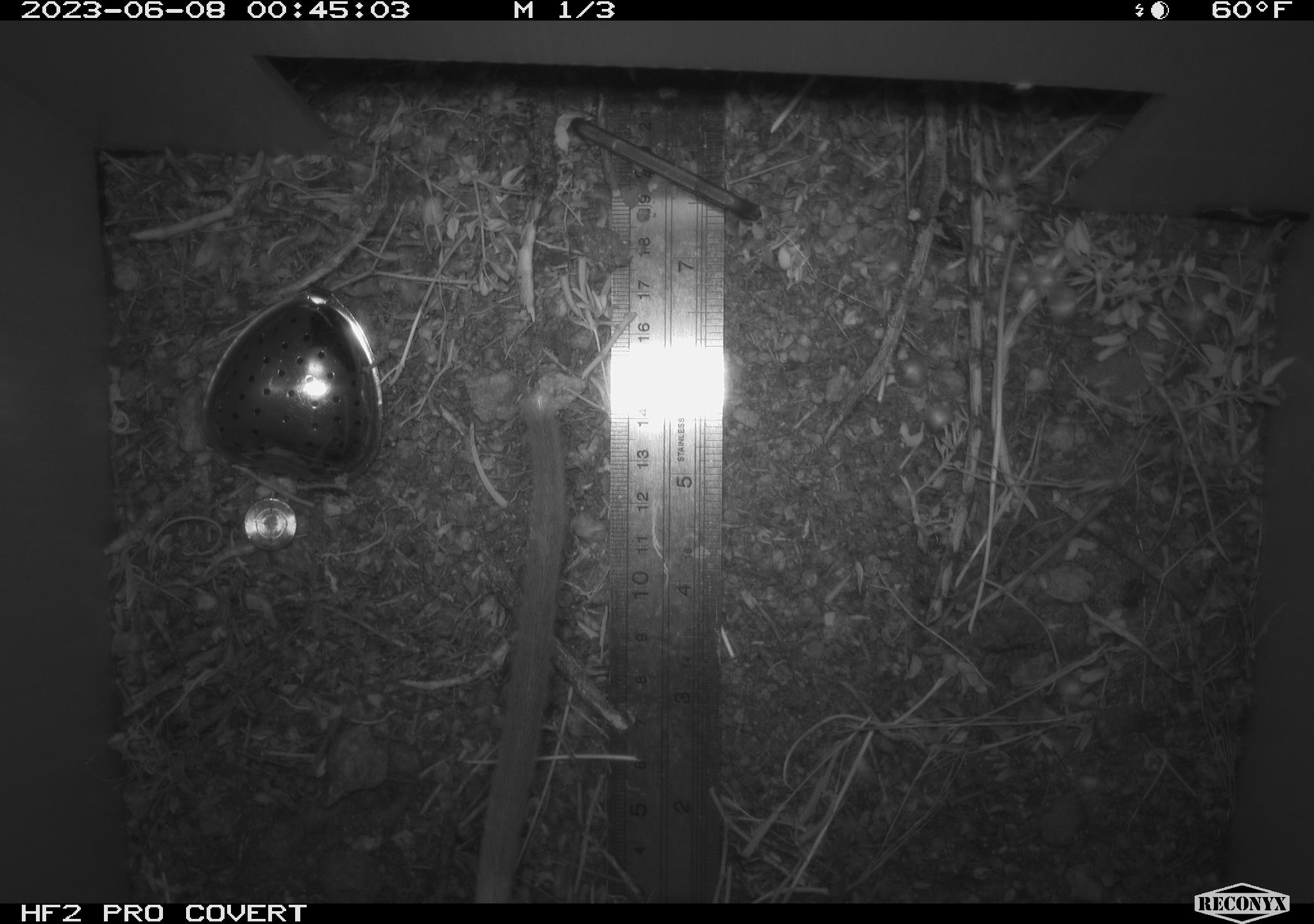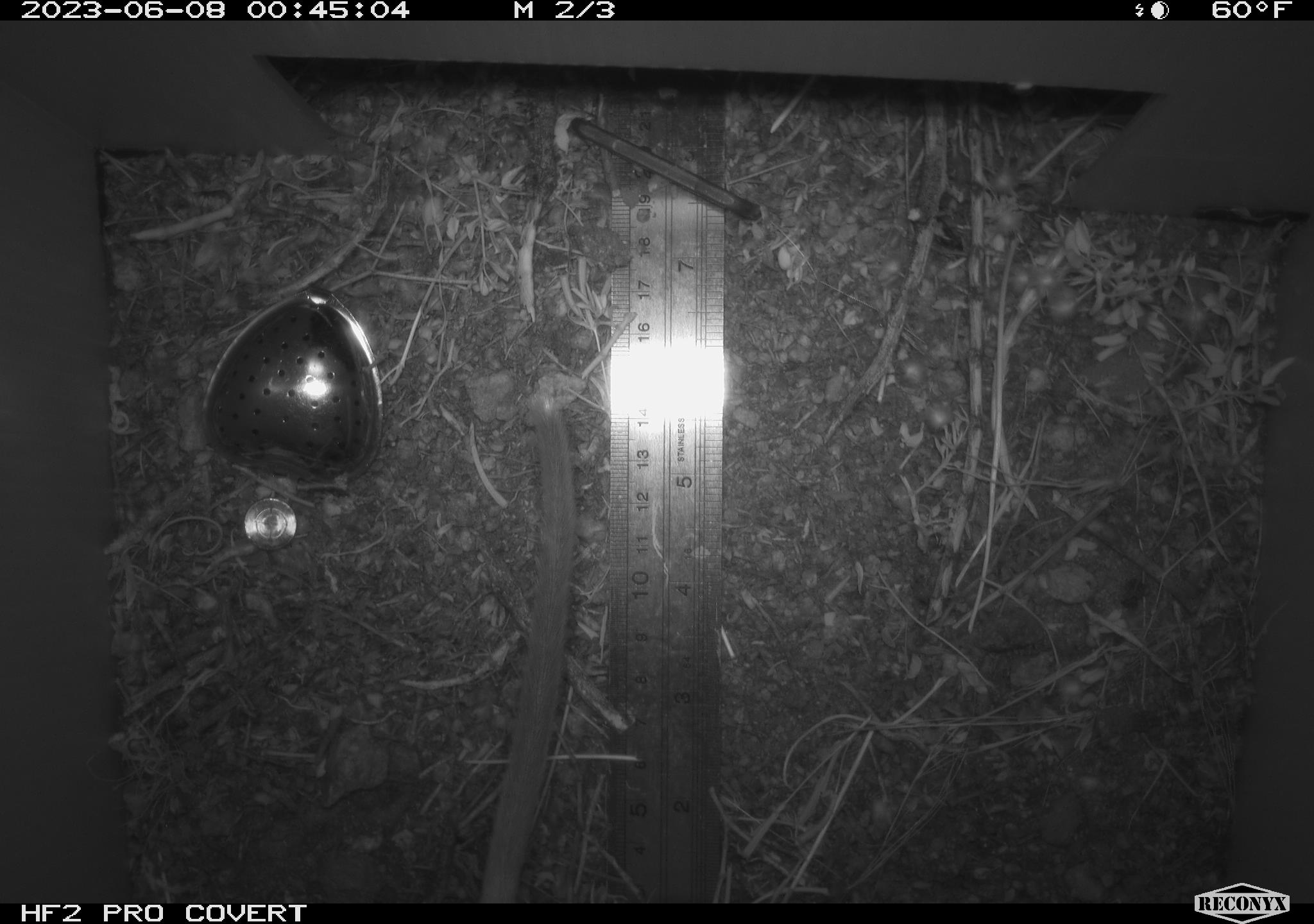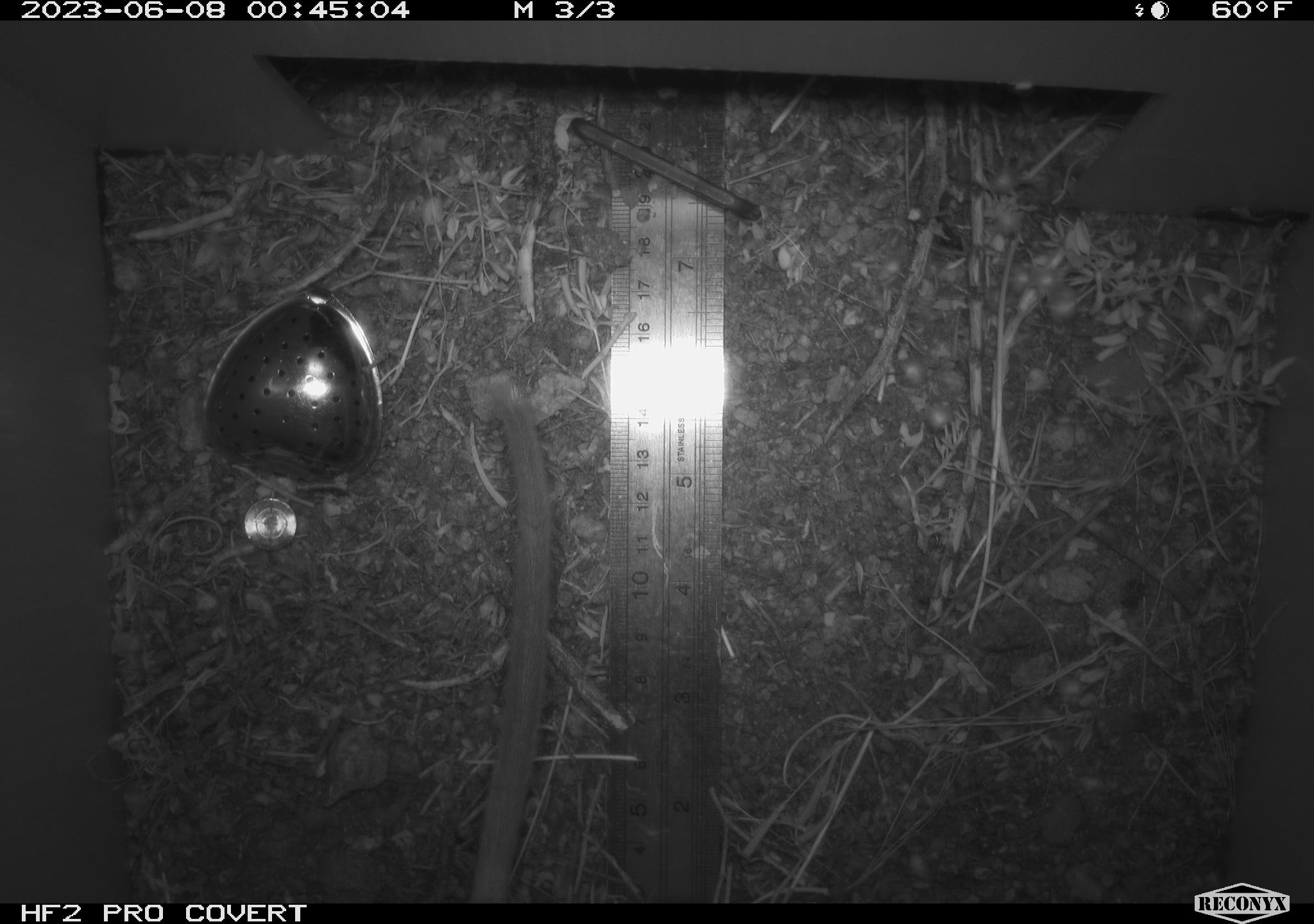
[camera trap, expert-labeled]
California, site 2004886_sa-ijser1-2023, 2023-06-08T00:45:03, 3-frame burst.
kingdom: Animalia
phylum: Chordata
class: Mammalia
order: Rodentia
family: Cricetidae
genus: Neotoma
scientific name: Neotoma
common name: pack rat or woodrat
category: neotoma species